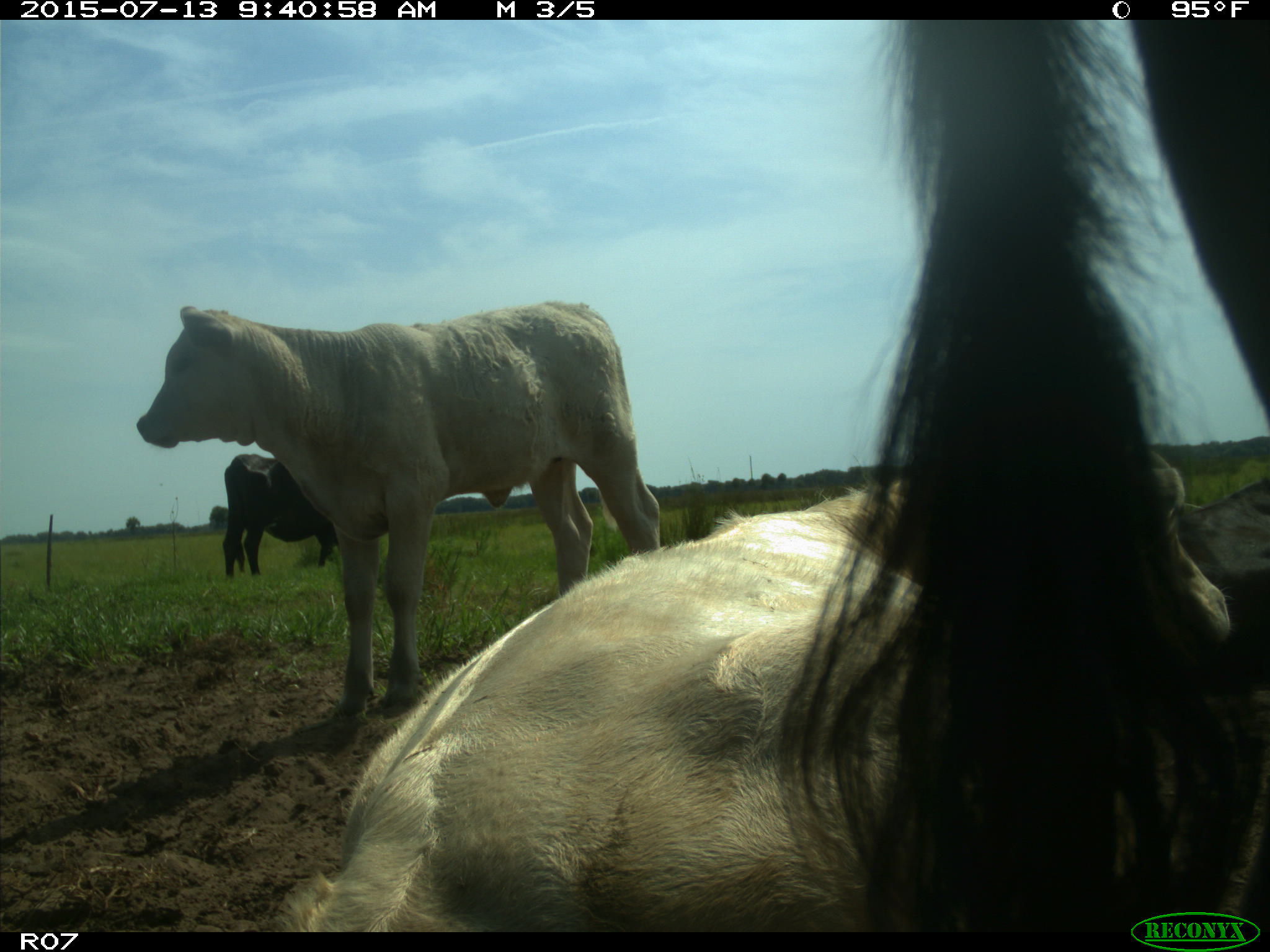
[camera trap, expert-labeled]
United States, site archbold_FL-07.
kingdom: Animalia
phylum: Chordata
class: Mammalia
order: Artiodactyla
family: Bovidae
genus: Bos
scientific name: Bos taurus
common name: domestic cow